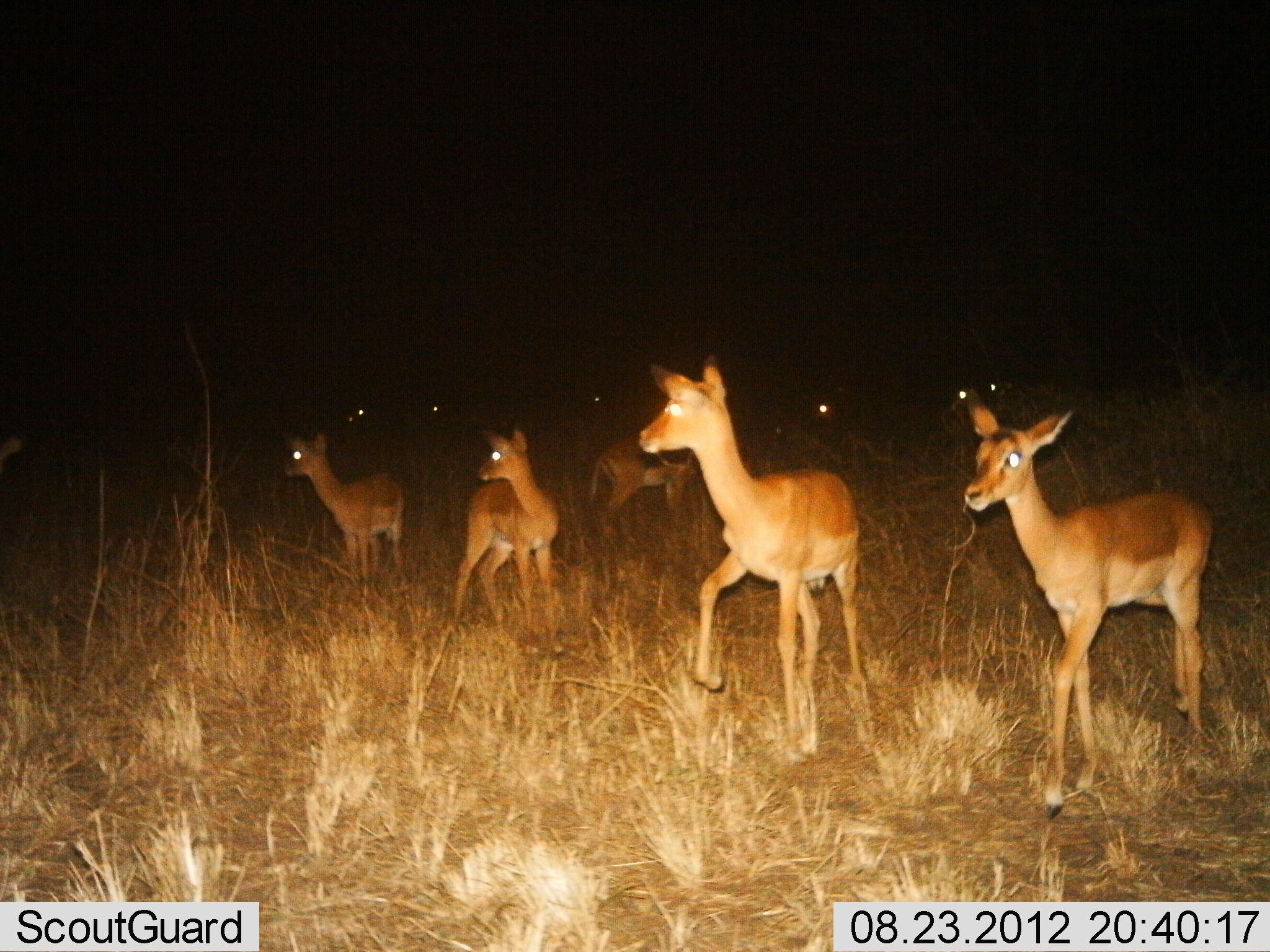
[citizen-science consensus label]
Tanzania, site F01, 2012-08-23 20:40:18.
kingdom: Animalia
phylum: Chordata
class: Mammalia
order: Artiodactyla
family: Bovidae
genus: Aepyceros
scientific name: Aepyceros melampus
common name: impala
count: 10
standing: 90%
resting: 0%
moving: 30%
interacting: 0%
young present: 30%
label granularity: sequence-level